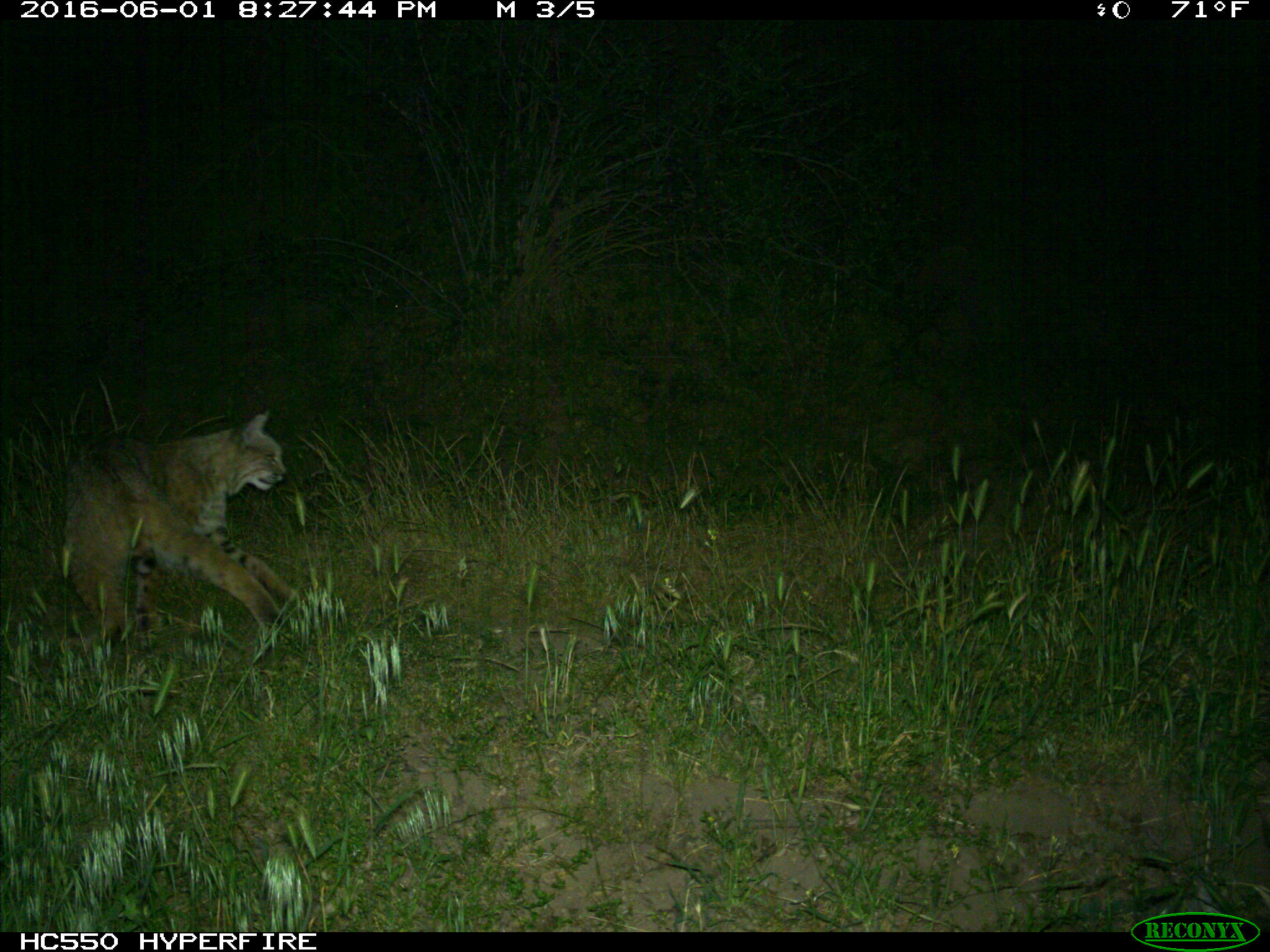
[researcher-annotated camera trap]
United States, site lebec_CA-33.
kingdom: Animalia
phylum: Chordata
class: Mammalia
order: Carnivora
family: Felidae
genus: Lynx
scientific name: Lynx rufus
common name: bobcat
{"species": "Lynx rufus (bobcat)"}